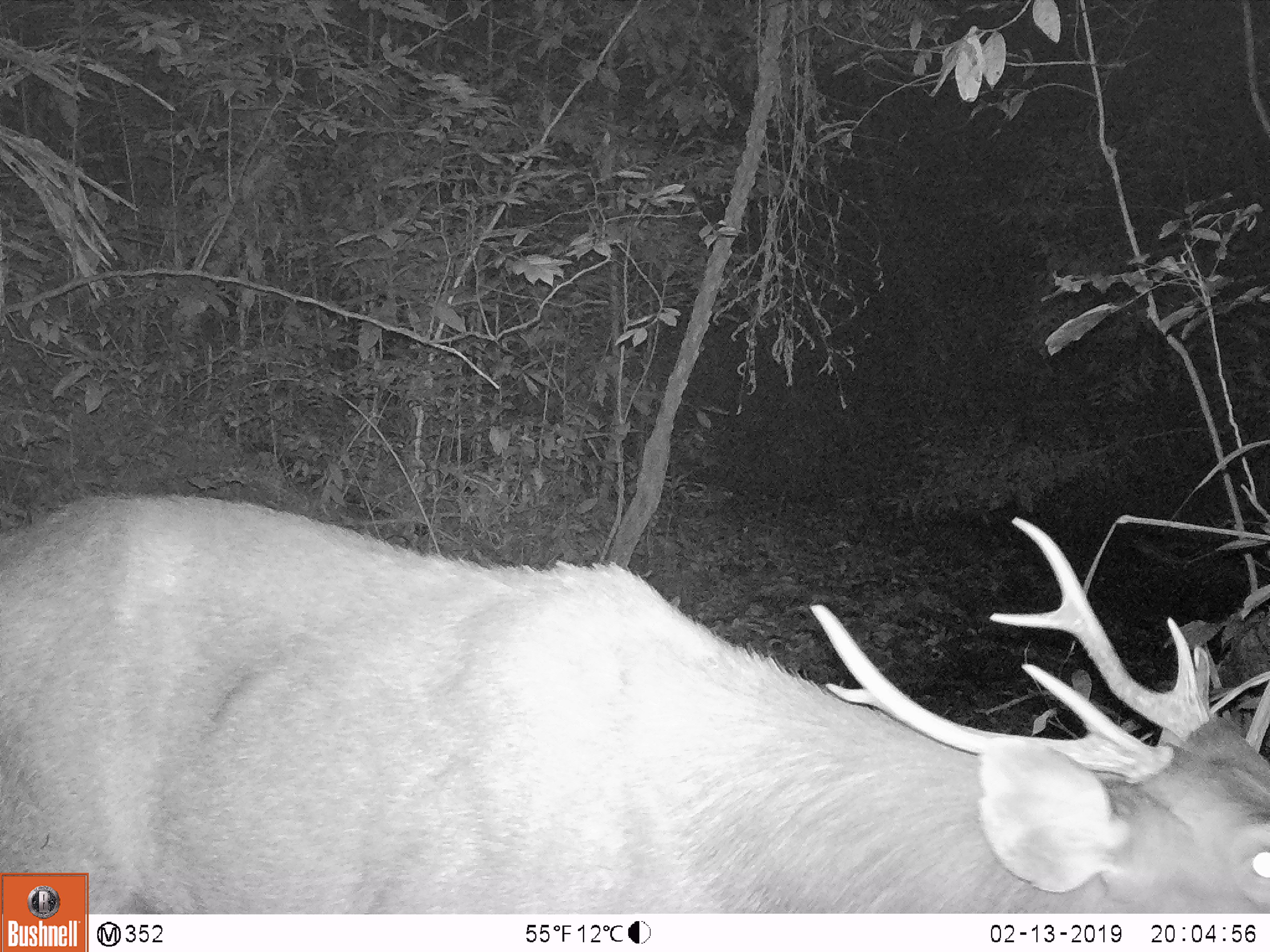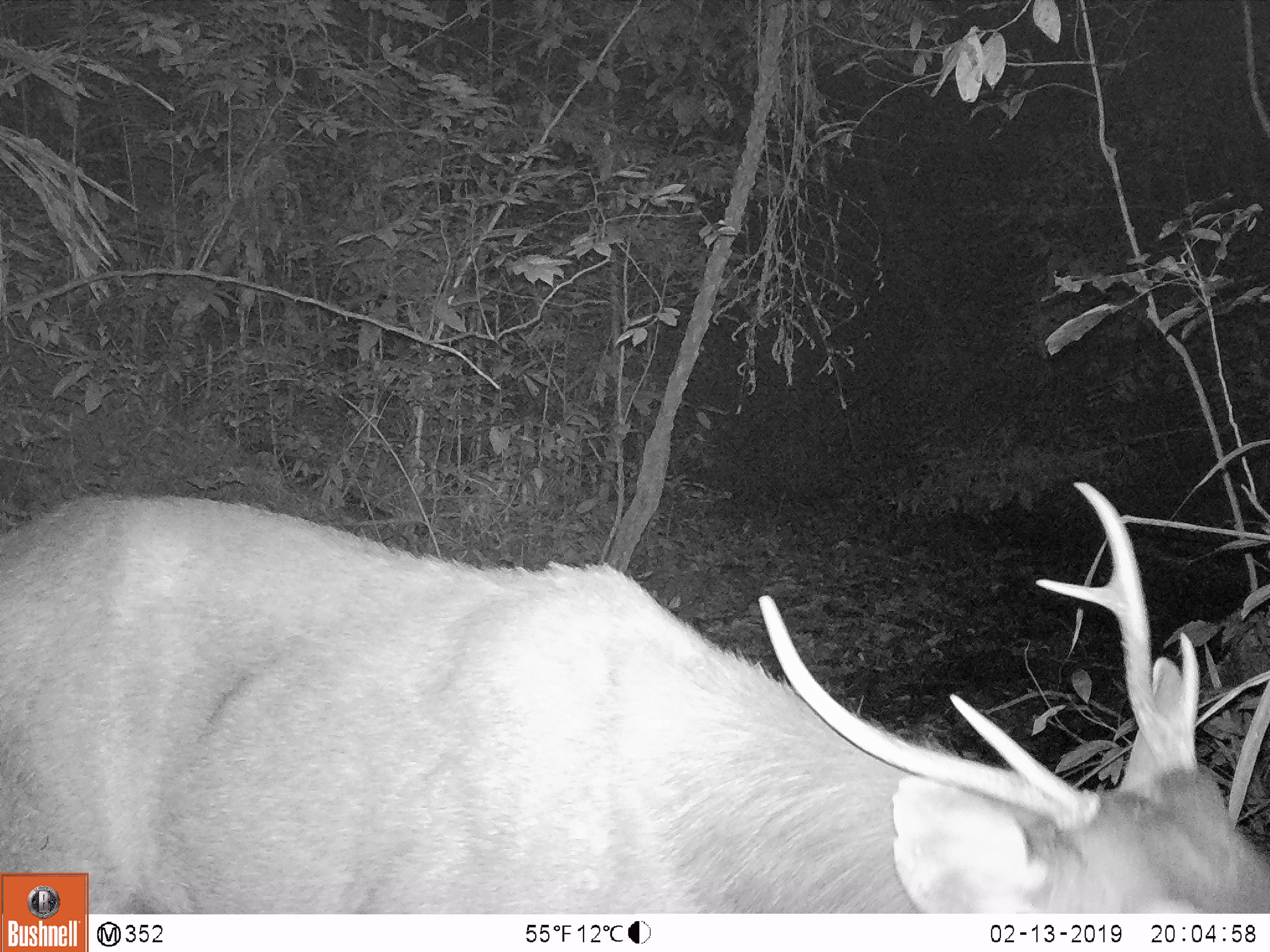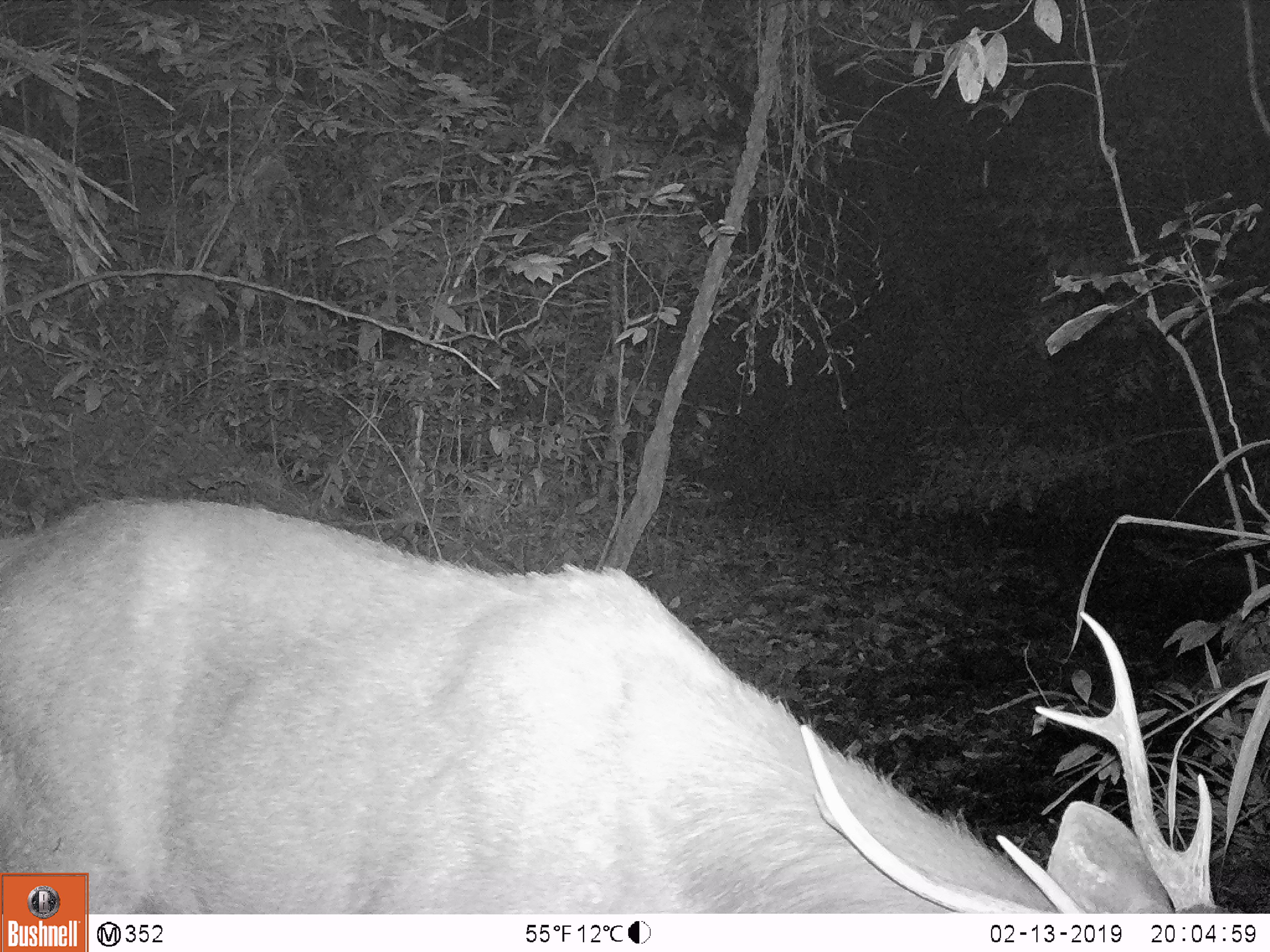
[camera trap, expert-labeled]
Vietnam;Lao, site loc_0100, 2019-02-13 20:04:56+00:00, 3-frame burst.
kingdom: Animalia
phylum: Chordata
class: Mammalia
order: Artiodactyla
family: Cervidae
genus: Rusa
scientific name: Rusa unicolor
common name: sambar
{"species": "sambar (Rusa unicolor)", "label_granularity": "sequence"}